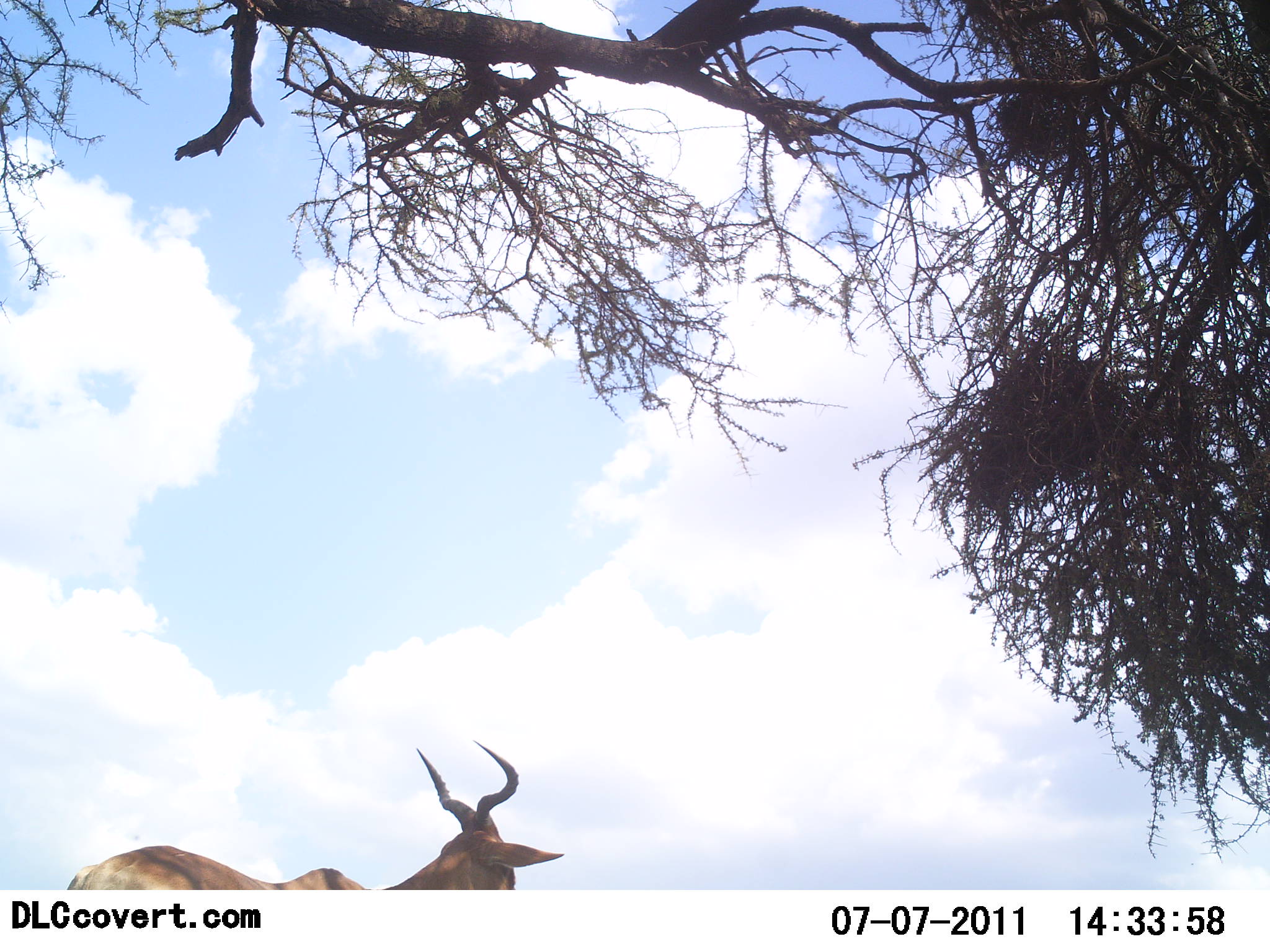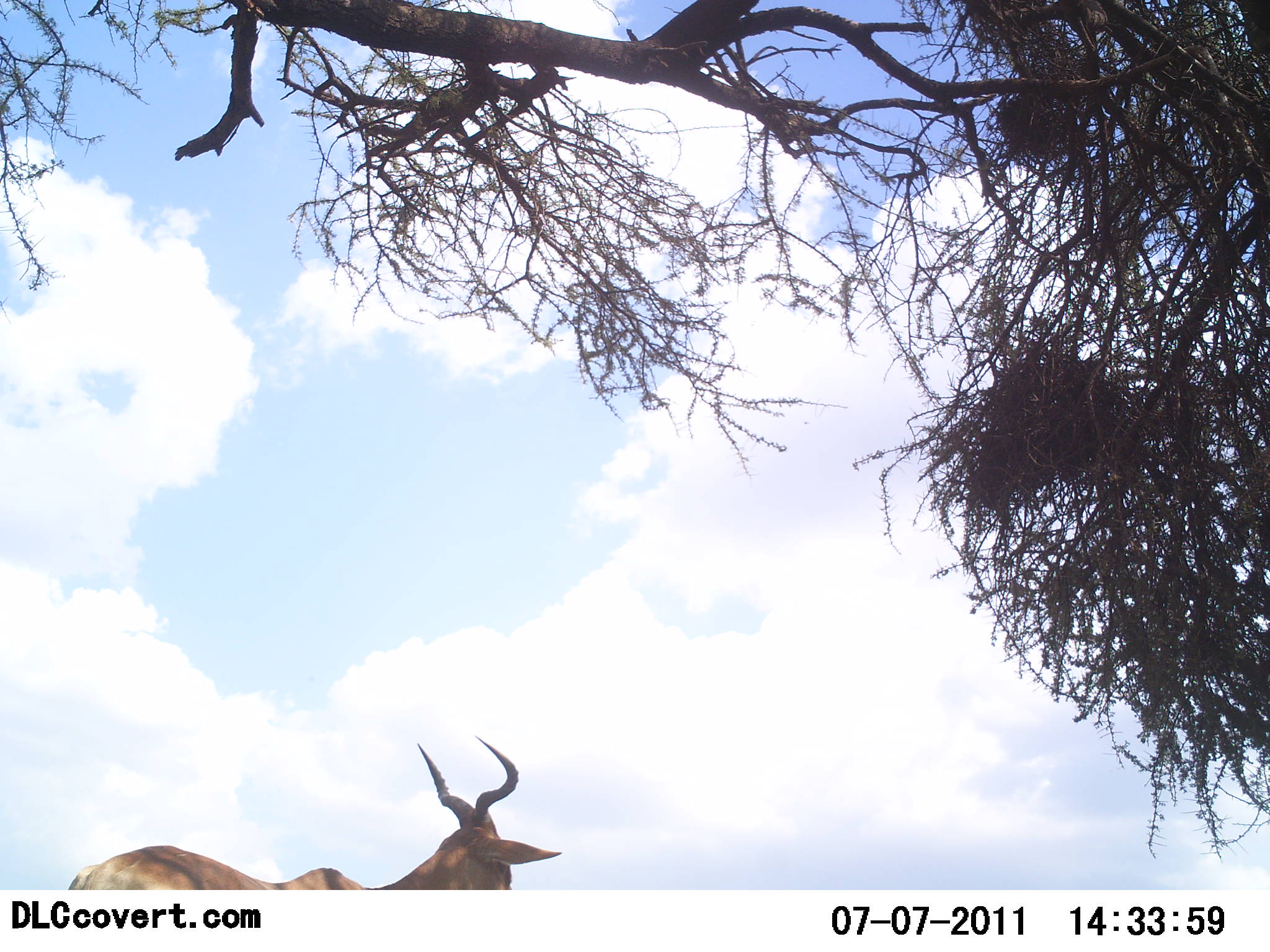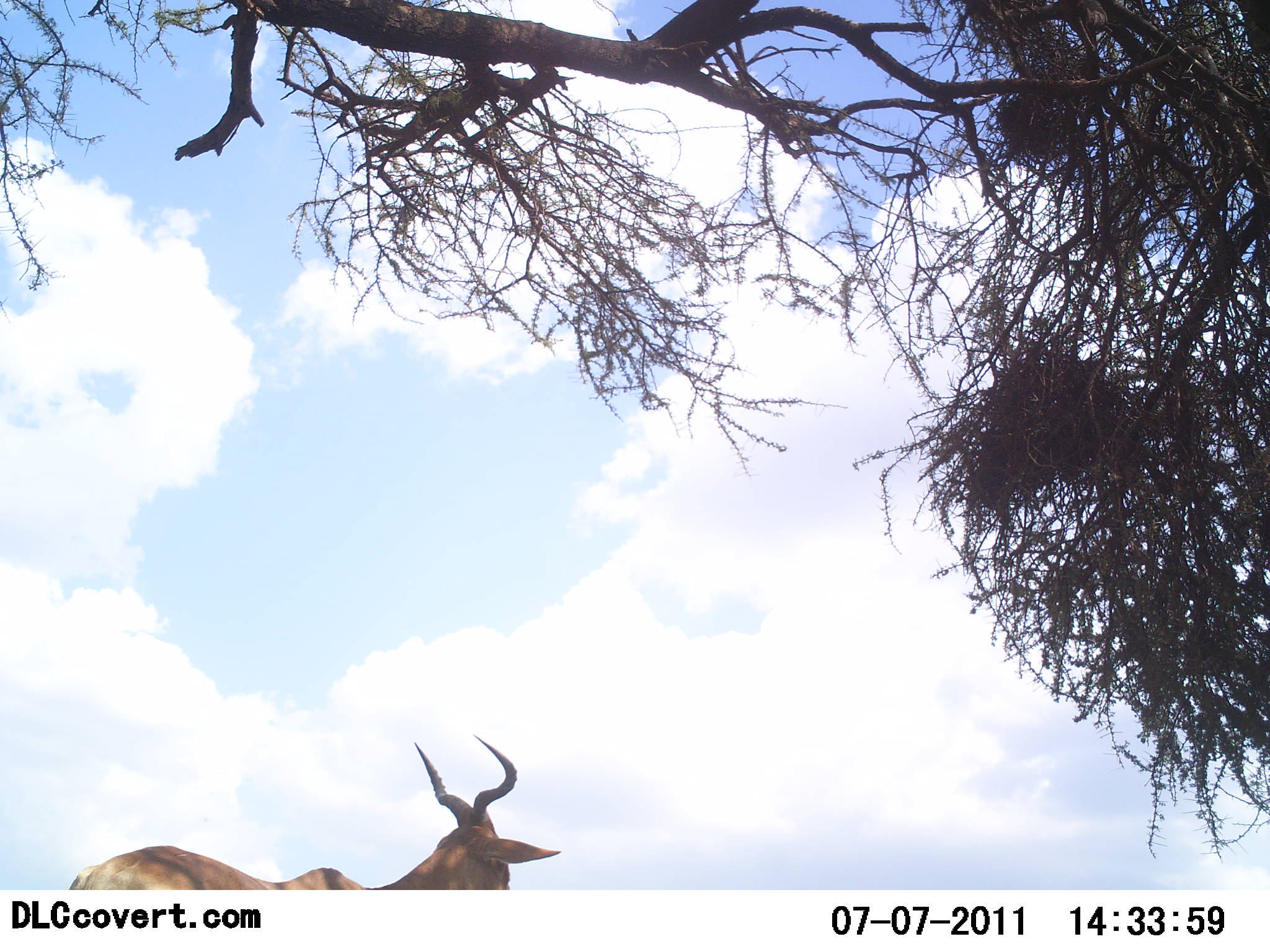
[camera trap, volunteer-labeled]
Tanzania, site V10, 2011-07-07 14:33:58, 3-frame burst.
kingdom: Animalia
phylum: Chordata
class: Mammalia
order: Artiodactyla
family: Bovidae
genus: Alcelaphus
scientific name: Alcelaphus buselaphus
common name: hartebeest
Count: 1.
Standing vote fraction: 100%.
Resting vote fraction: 0%.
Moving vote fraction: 0%.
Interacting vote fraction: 0%.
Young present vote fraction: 0%.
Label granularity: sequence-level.